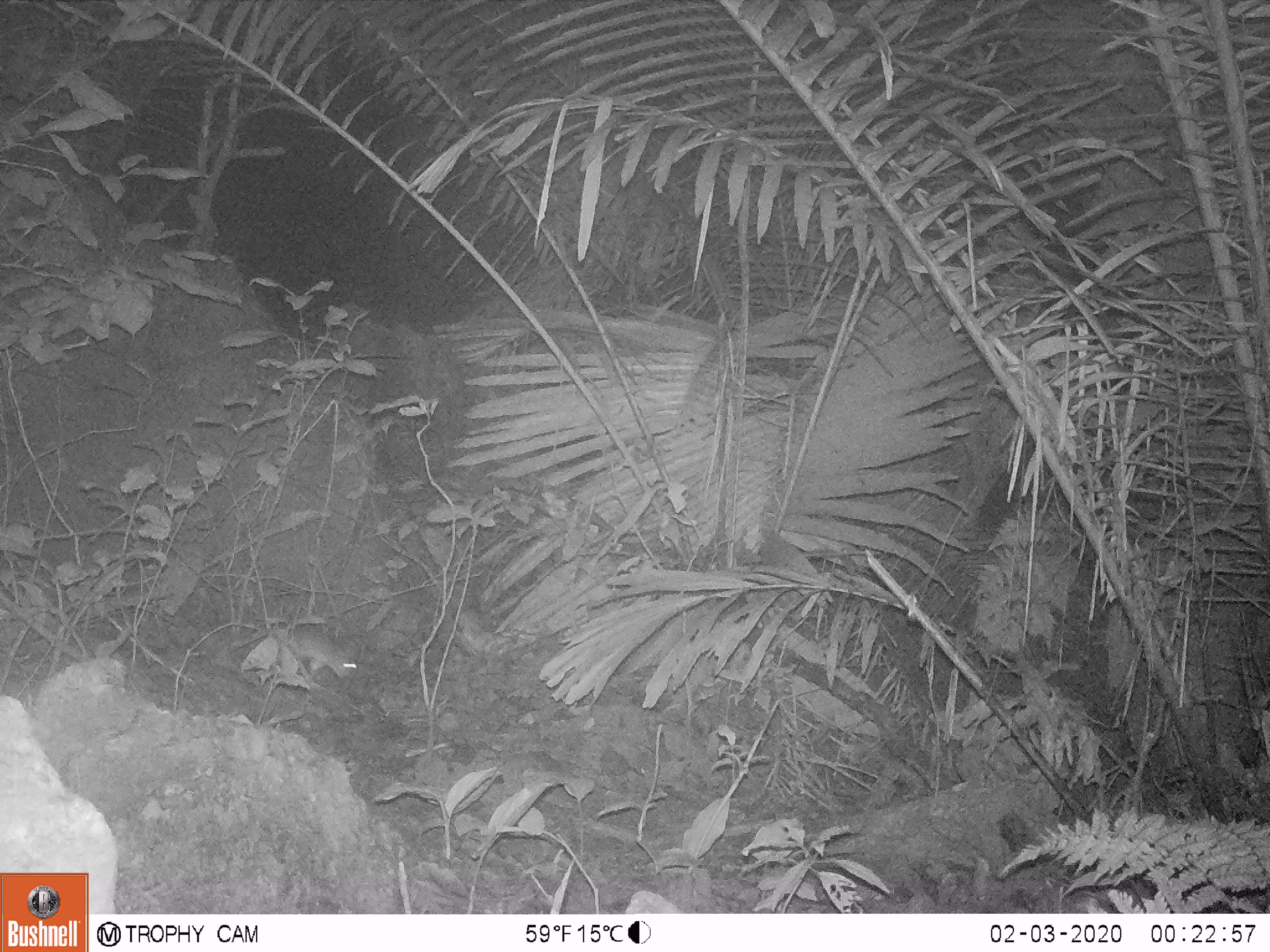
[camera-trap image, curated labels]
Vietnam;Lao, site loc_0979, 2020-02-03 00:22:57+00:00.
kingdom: Animalia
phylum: Chordata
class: Mammalia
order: Rodentia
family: Muridae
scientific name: Muridae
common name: old-world mice and rats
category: unidentified murid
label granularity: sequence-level